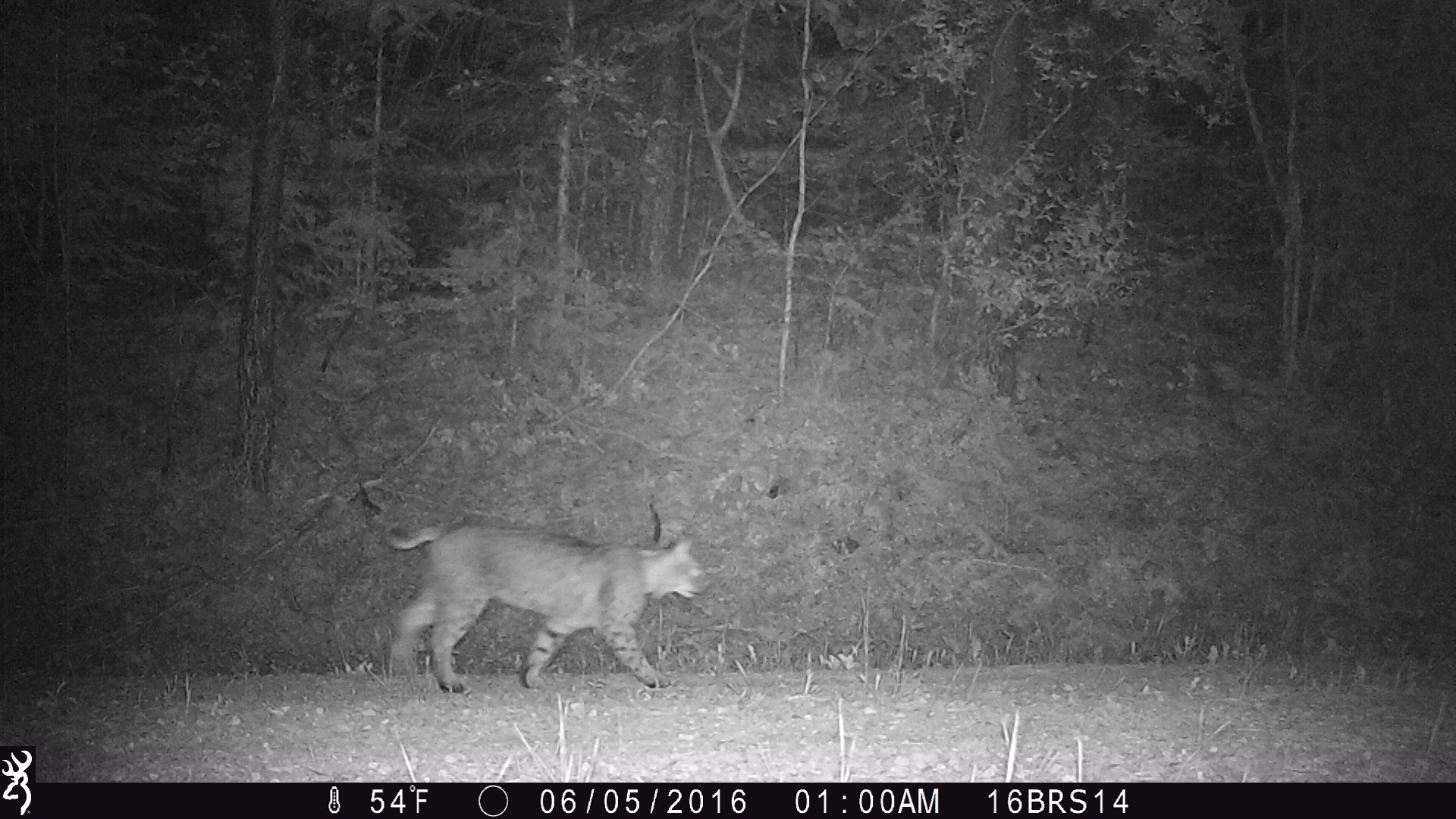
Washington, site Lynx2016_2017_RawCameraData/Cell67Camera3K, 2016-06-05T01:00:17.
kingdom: Animalia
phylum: Chordata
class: Mammalia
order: Carnivora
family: Felidae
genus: Lynx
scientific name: Lynx rufus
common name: bobcat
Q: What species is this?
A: Lynx rufus (bobcat).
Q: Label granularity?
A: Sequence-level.